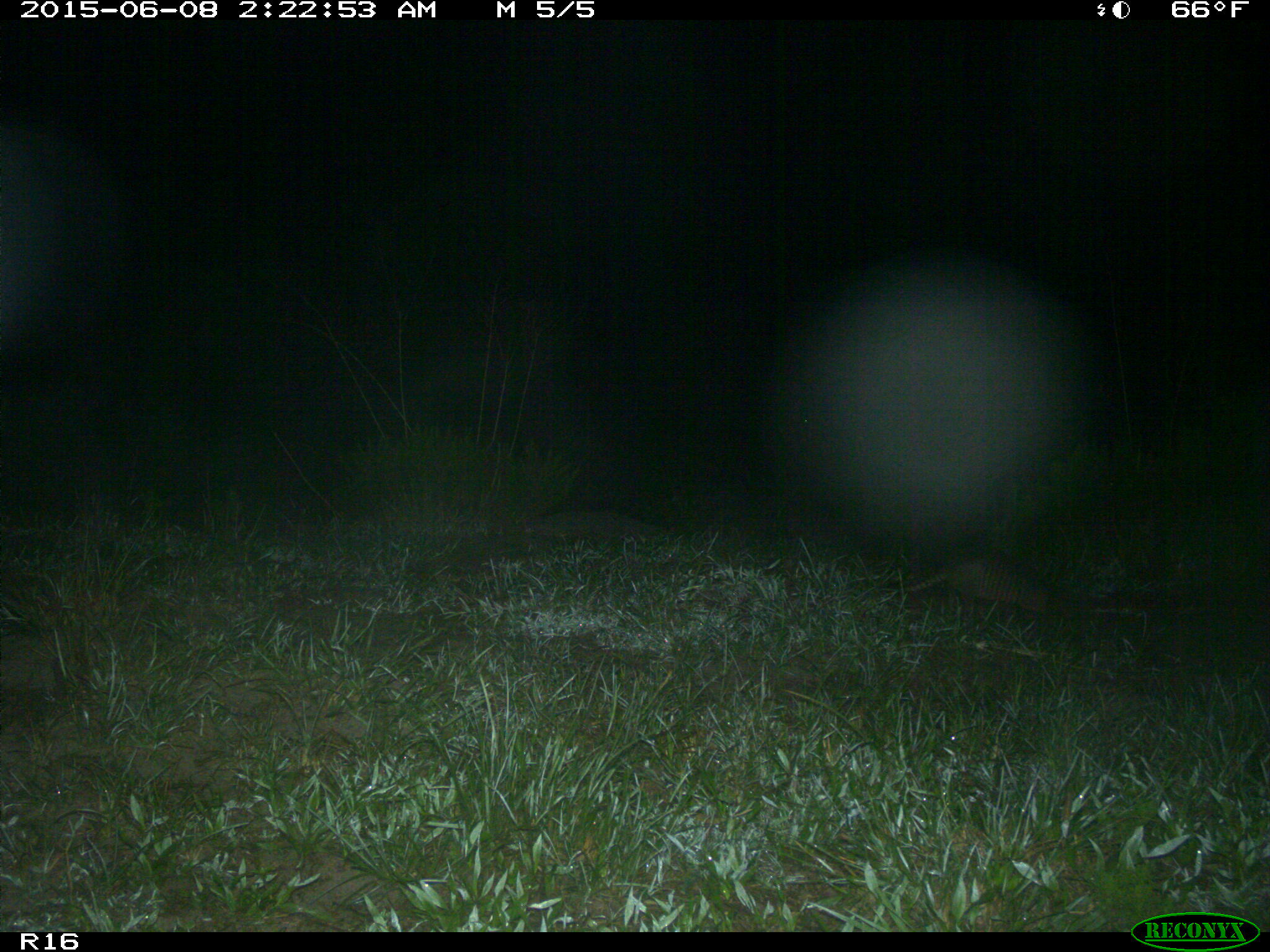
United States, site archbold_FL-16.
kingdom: Animalia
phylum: Chordata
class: Mammalia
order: Cingulata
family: Dasypodidae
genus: Dasypus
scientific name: Dasypus novemcinctus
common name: nine-banded armadillo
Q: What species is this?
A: Dasypus novemcinctus (nine-banded armadillo).